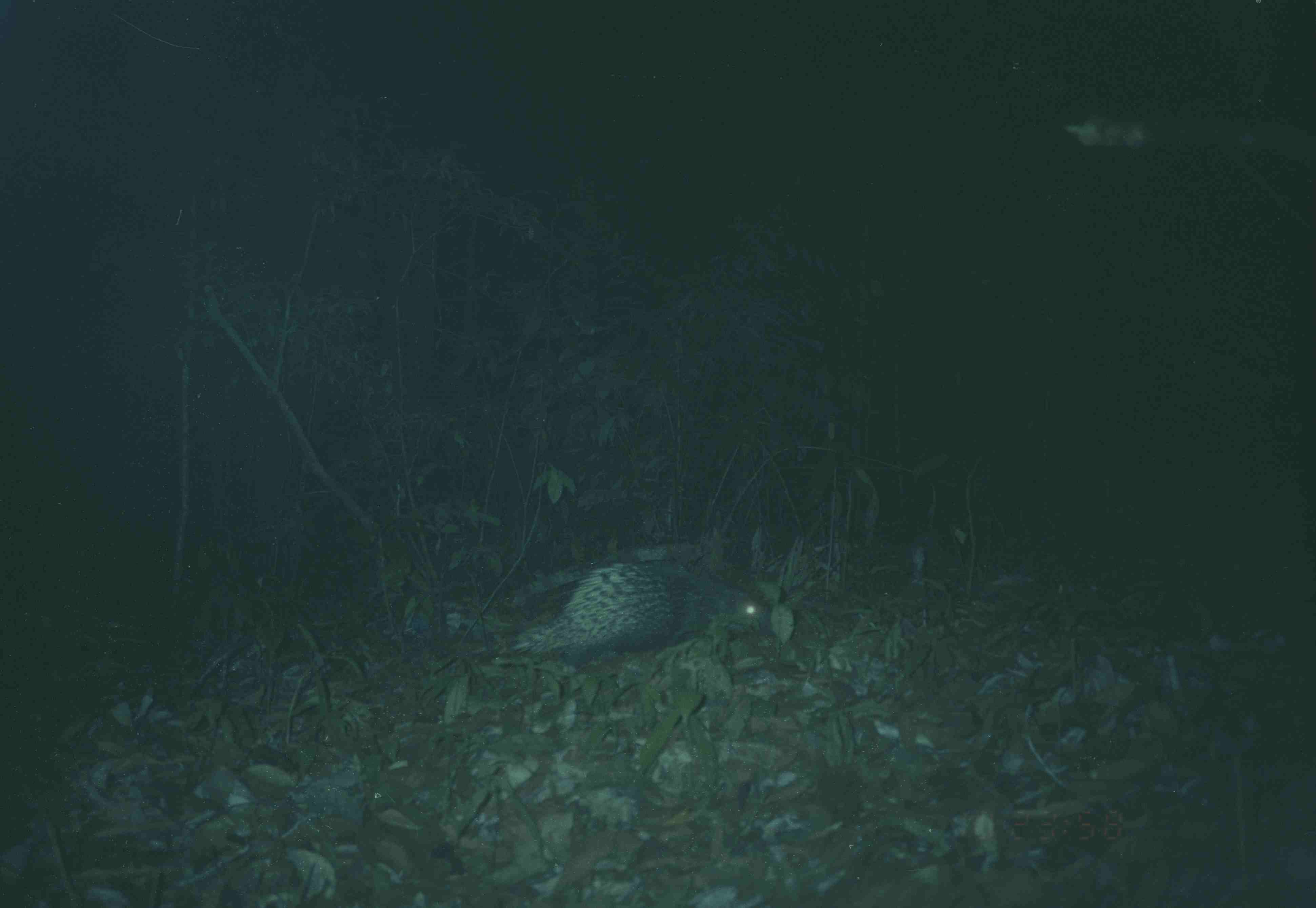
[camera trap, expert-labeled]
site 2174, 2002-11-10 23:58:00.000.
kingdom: Animalia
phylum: Chordata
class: Mammalia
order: Rodentia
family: Hystricidae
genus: Hystrix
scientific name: Hystrix brachyura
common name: east asian porcupine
Hystrix brachyura (east asian porcupine), count 1.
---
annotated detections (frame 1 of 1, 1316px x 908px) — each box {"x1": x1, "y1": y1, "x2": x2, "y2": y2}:
hystrix brachyura: {"x1": 510, "y1": 561, "x2": 767, "y2": 674}